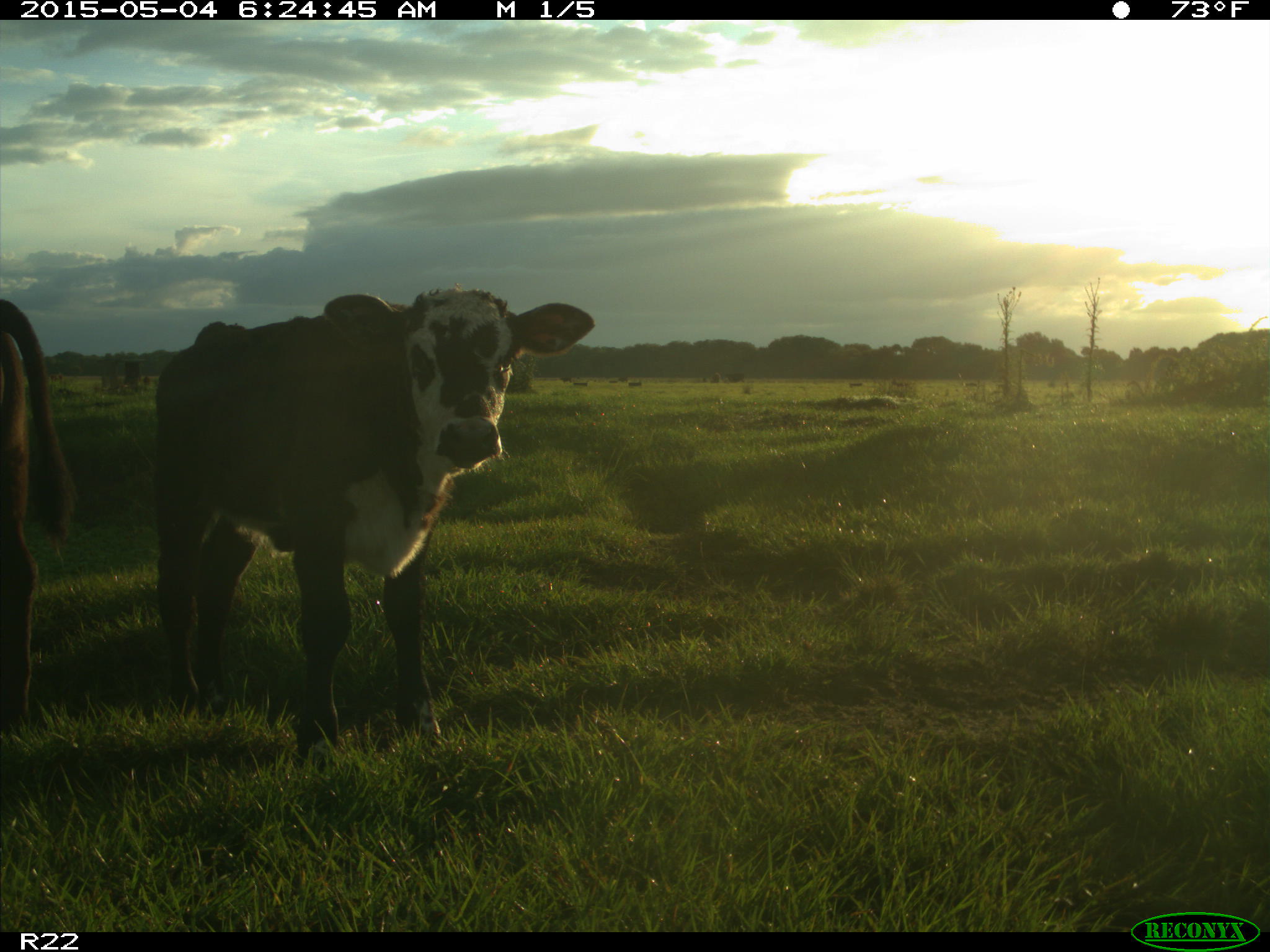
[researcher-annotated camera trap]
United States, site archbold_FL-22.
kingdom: Animalia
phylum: Chordata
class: Mammalia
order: Artiodactyla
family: Bovidae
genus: Bos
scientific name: Bos taurus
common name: domestic cow